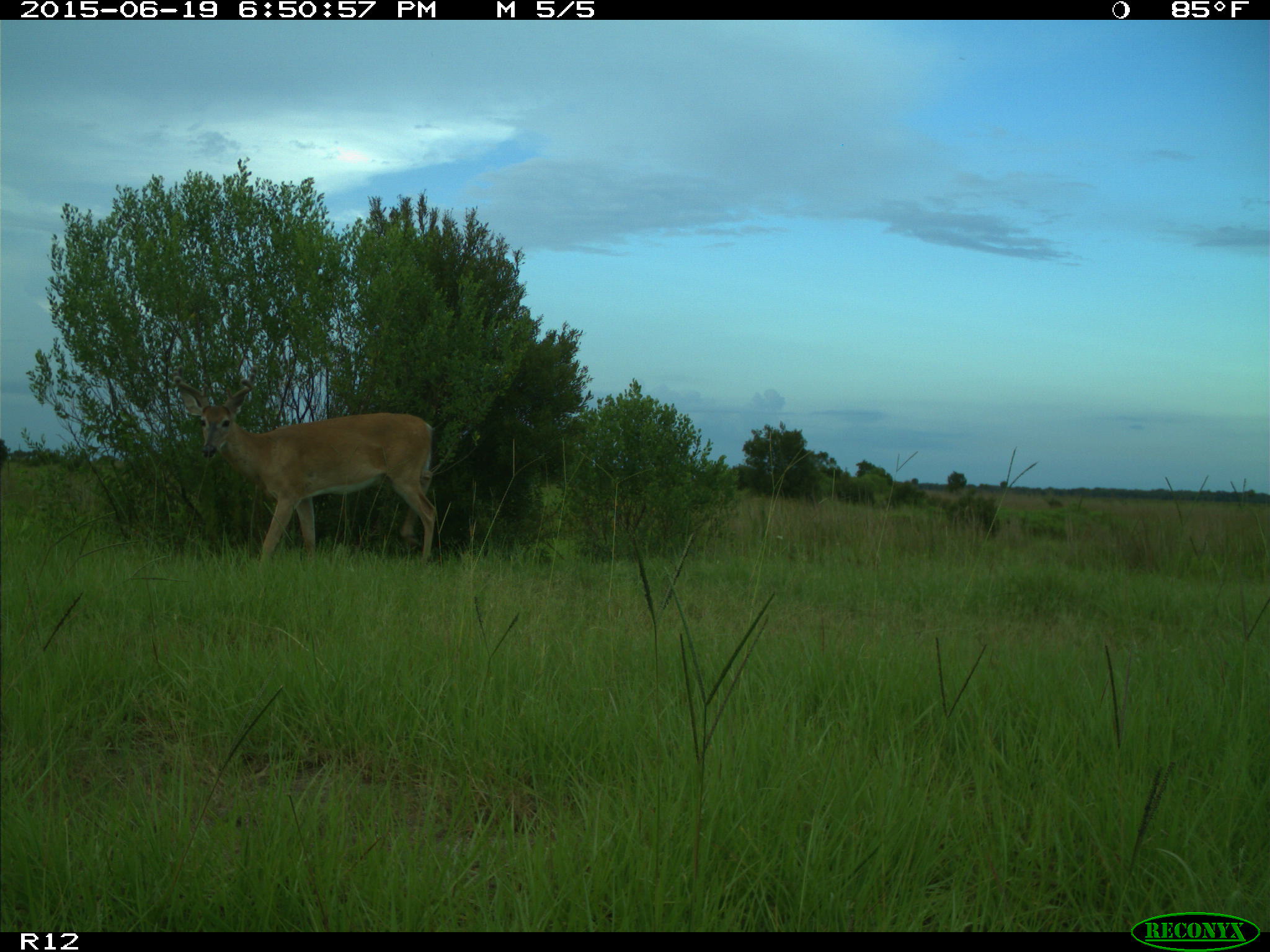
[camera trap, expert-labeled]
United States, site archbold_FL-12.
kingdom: Animalia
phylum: Chordata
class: Mammalia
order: Artiodactyla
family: Cervidae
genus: Odocoileus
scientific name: Odocoileus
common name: deer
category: unidentified deer